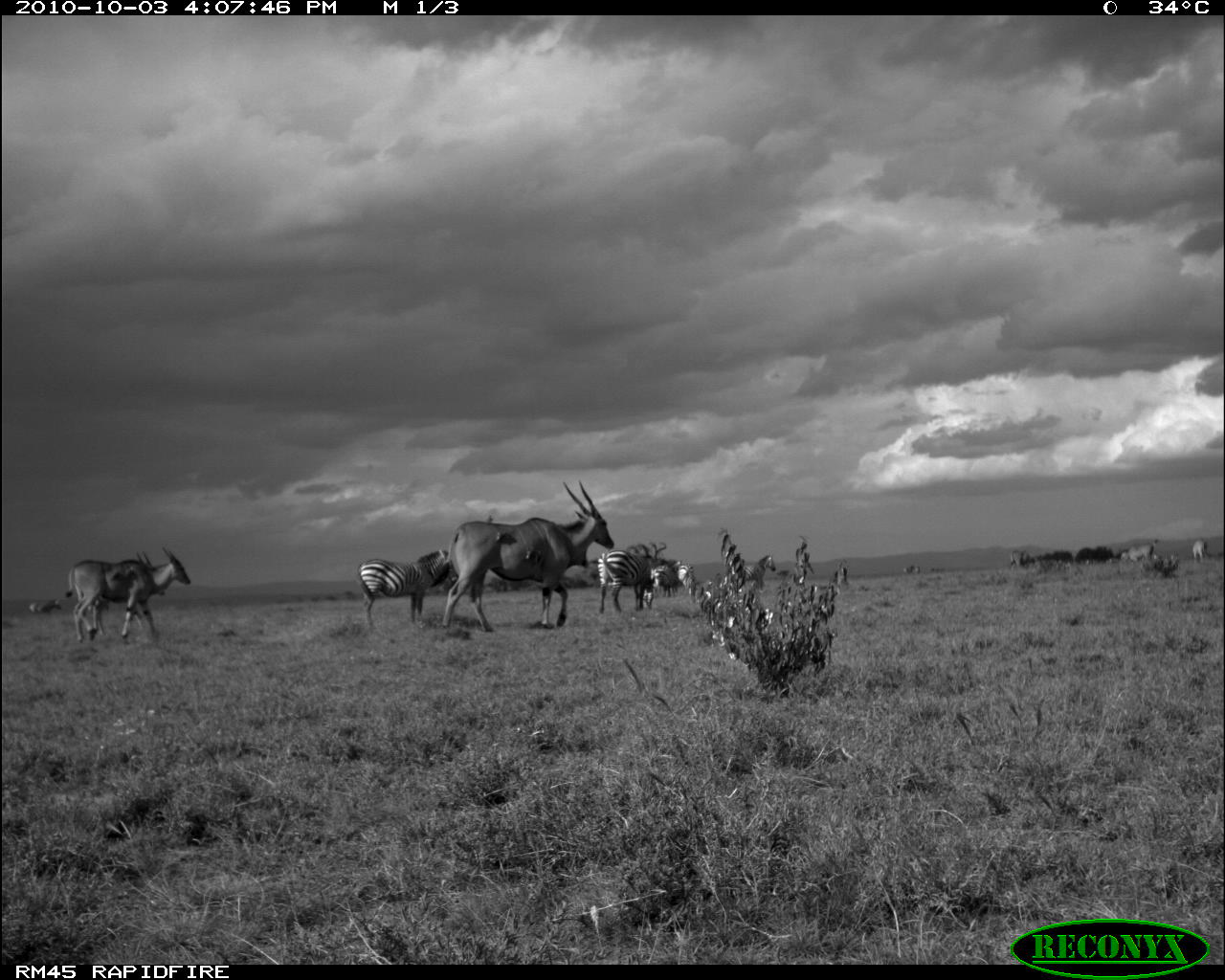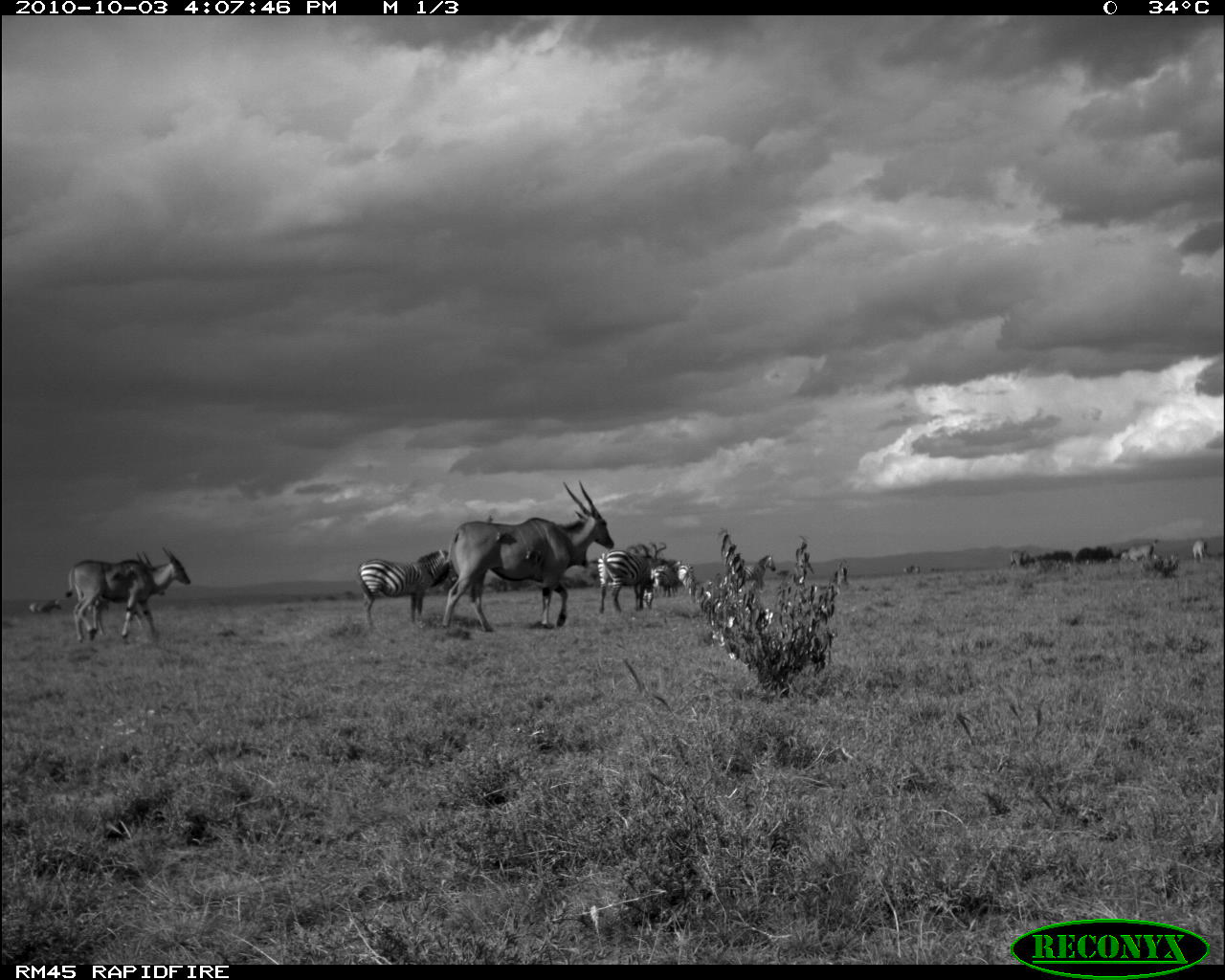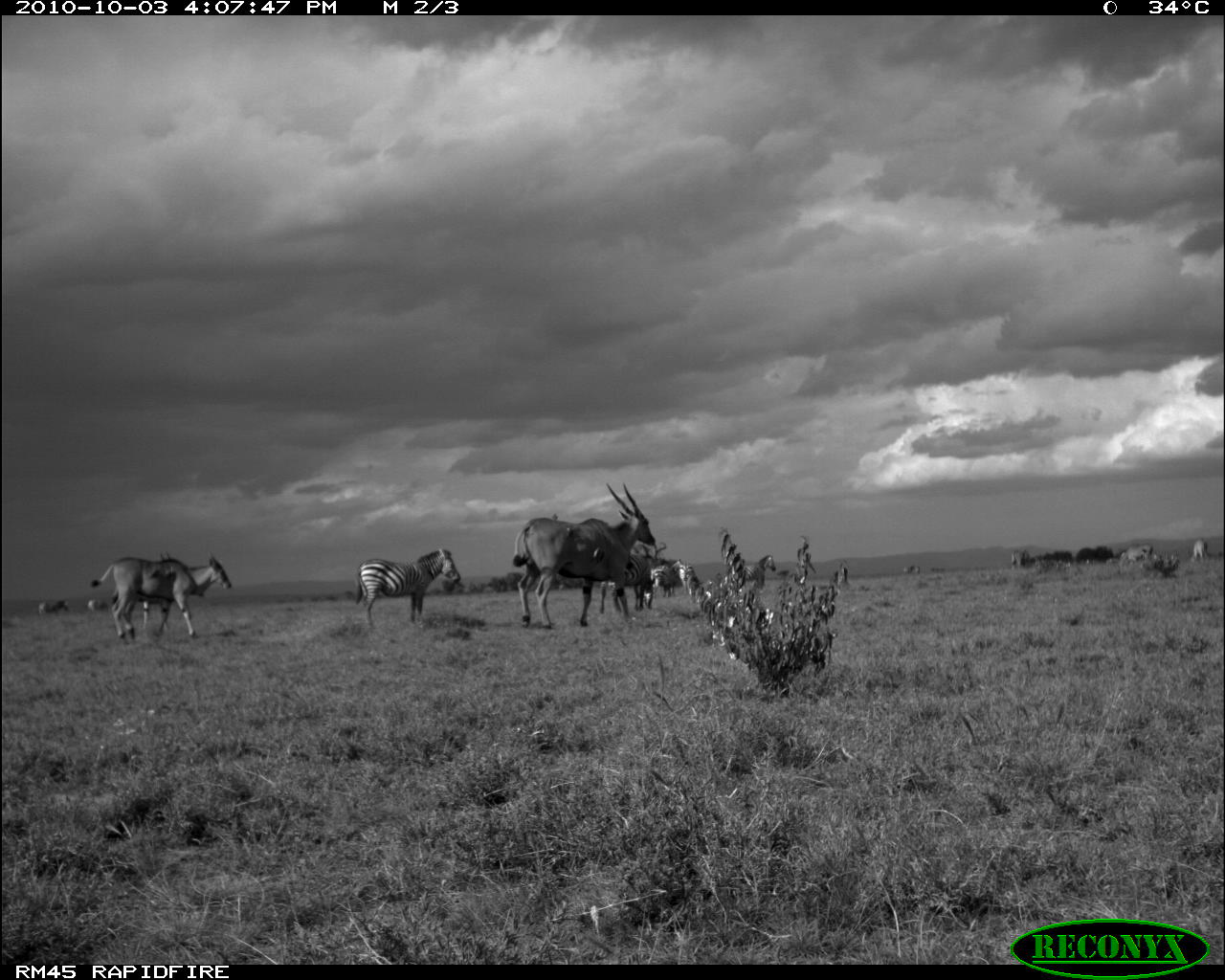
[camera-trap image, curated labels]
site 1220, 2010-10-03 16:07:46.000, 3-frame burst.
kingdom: Animalia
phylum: Chordata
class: Mammalia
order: Artiodactyla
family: Bovidae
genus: Tragelaphus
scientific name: Tragelaphus oryx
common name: eland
Tragelaphus oryx (eland), count 6.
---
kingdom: Animalia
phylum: Chordata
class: Mammalia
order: Perissodactyla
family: Equidae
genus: Equus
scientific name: Equus quagga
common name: plains zebra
Equus quagga (plains zebra), count 4.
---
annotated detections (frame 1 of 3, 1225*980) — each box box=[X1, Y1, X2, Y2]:
tragelaphus oryx: box=[441, 481, 612, 630]; box=[66, 547, 192, 641]; box=[355, 549, 448, 627]; box=[90, 551, 166, 634]; box=[597, 549, 654, 613]; box=[744, 555, 776, 592]; box=[649, 565, 678, 599]; box=[1120, 540, 1155, 562]; box=[677, 564, 696, 594]; box=[24, 600, 61, 614]; box=[1192, 539, 1209, 560]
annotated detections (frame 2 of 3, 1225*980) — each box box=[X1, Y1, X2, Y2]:
equus quagga: box=[438, 474, 612, 647]; box=[66, 547, 192, 642]; box=[356, 548, 450, 627]; box=[90, 551, 165, 637]; box=[597, 550, 653, 614]; box=[739, 553, 777, 590]; box=[650, 563, 675, 598]; box=[1115, 541, 1153, 562]; box=[673, 564, 695, 595]; box=[27, 598, 62, 614]; box=[1009, 549, 1031, 569]; box=[1191, 539, 1209, 562]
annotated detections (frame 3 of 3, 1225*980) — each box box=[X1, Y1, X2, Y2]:
tragelaphus oryx: box=[513, 481, 655, 630]; box=[90, 547, 232, 638]; box=[356, 548, 461, 626]; box=[112, 551, 172, 629]; box=[598, 555, 654, 616]; box=[738, 553, 776, 591]; box=[651, 558, 684, 597]; box=[1117, 542, 1154, 563]; box=[680, 564, 700, 598]; box=[1009, 547, 1036, 570]; box=[1191, 538, 1212, 560]; box=[37, 601, 69, 615]